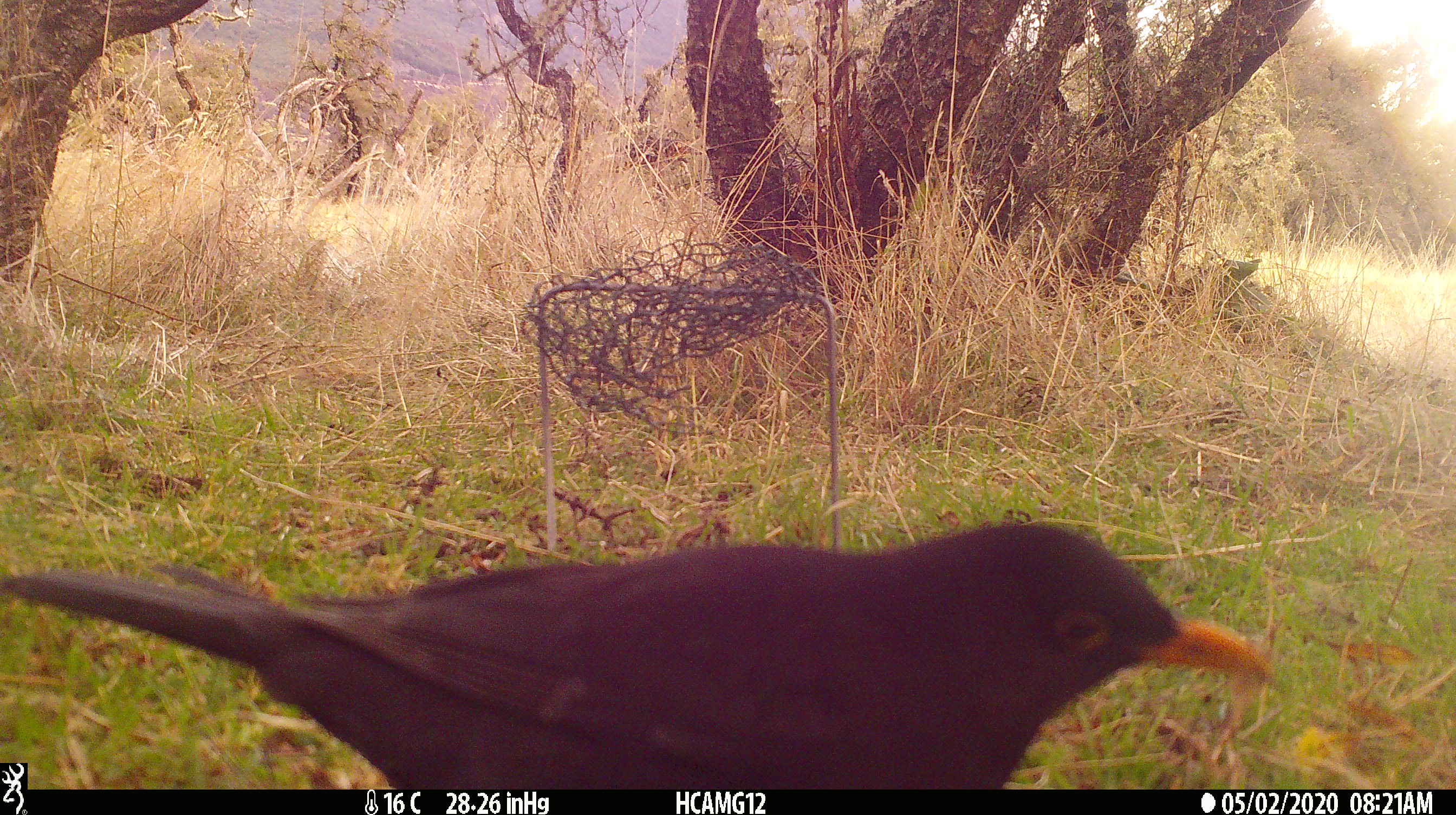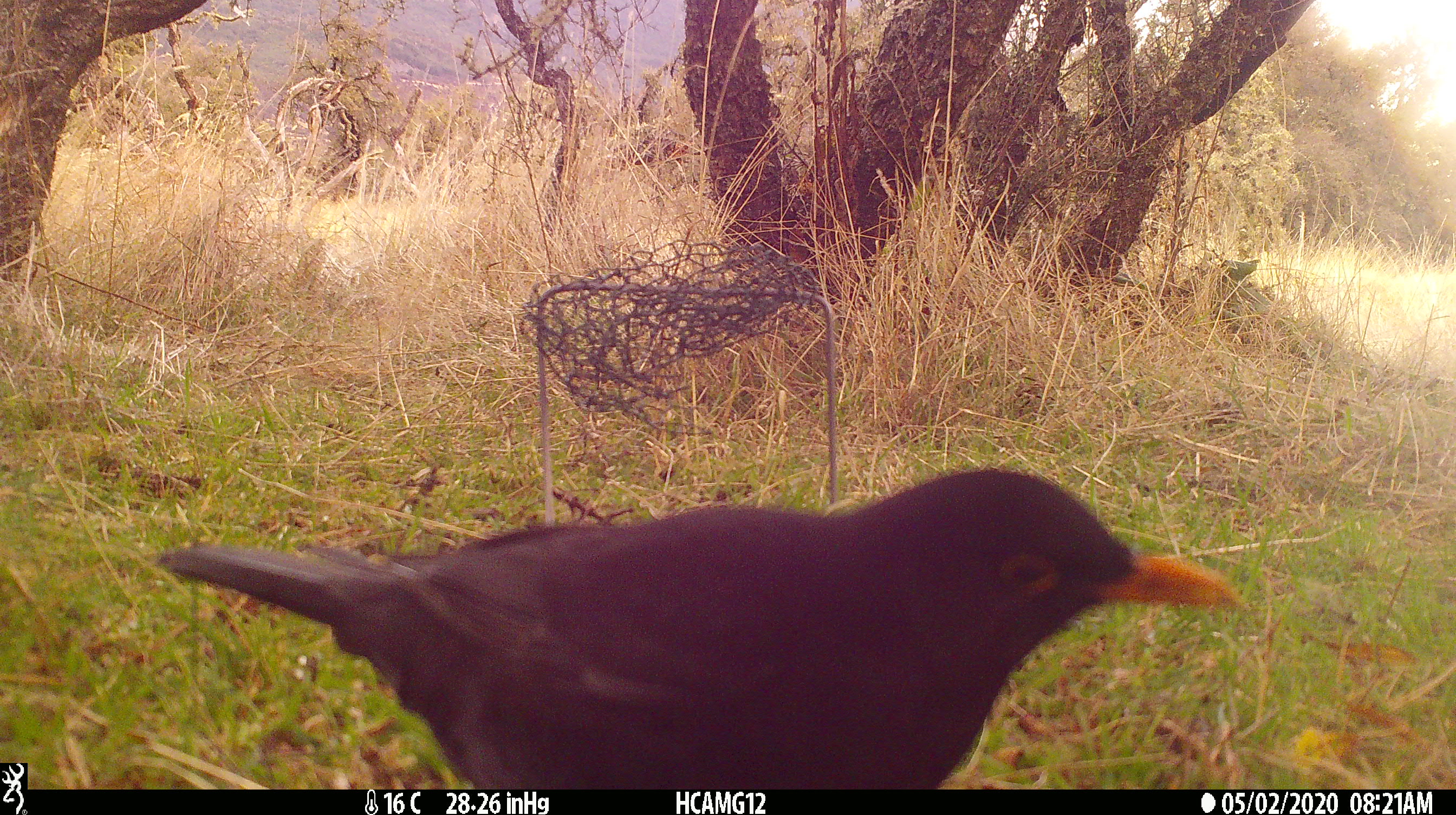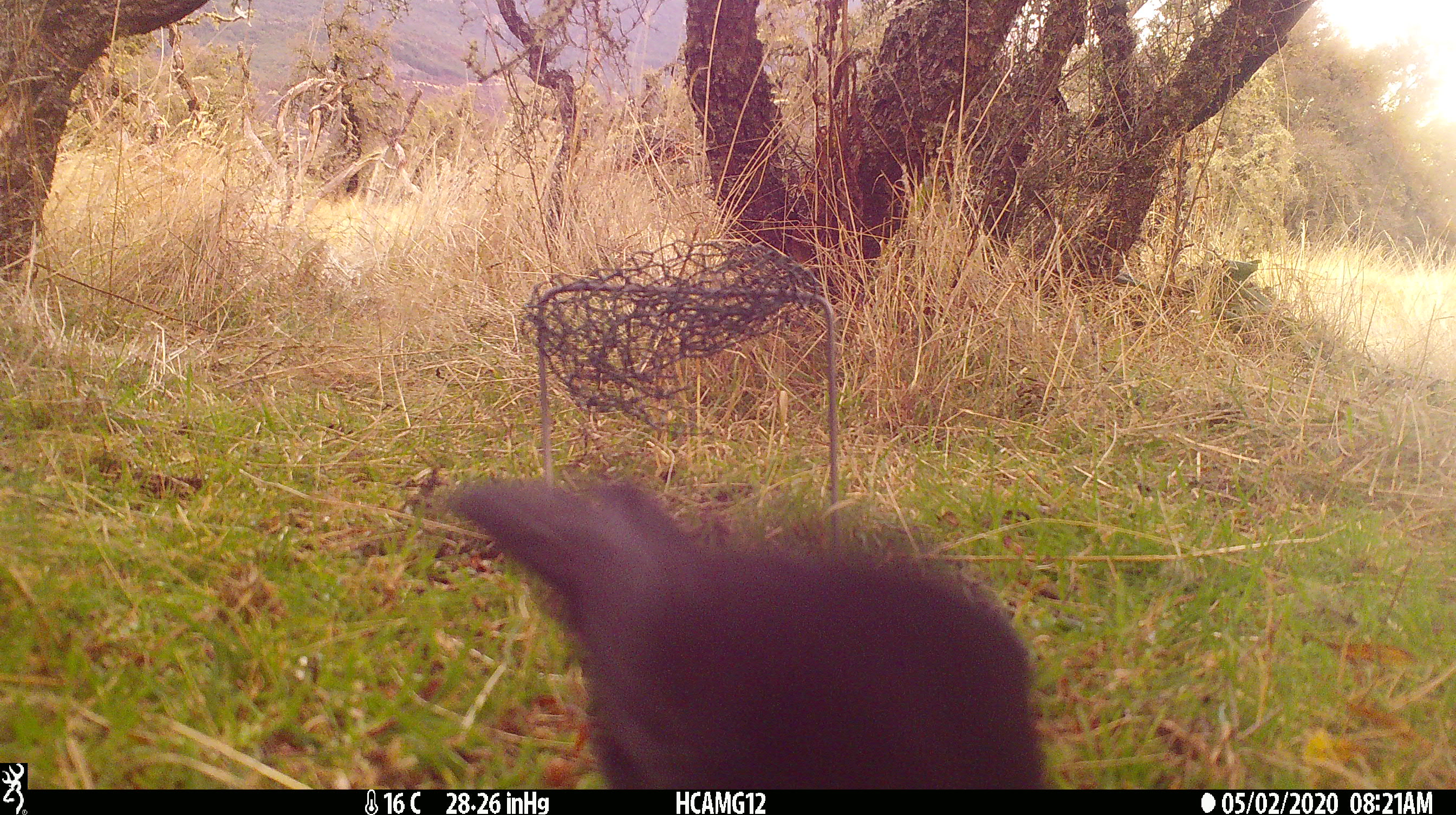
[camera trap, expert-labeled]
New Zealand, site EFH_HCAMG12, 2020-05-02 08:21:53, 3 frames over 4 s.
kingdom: Animalia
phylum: Chordata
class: Aves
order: Passeriformes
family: Turdidae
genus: Turdus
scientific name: Turdus merula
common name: eurasian blackbird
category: blackbird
Blackbird (eurasian blackbird) (Turdus merula).